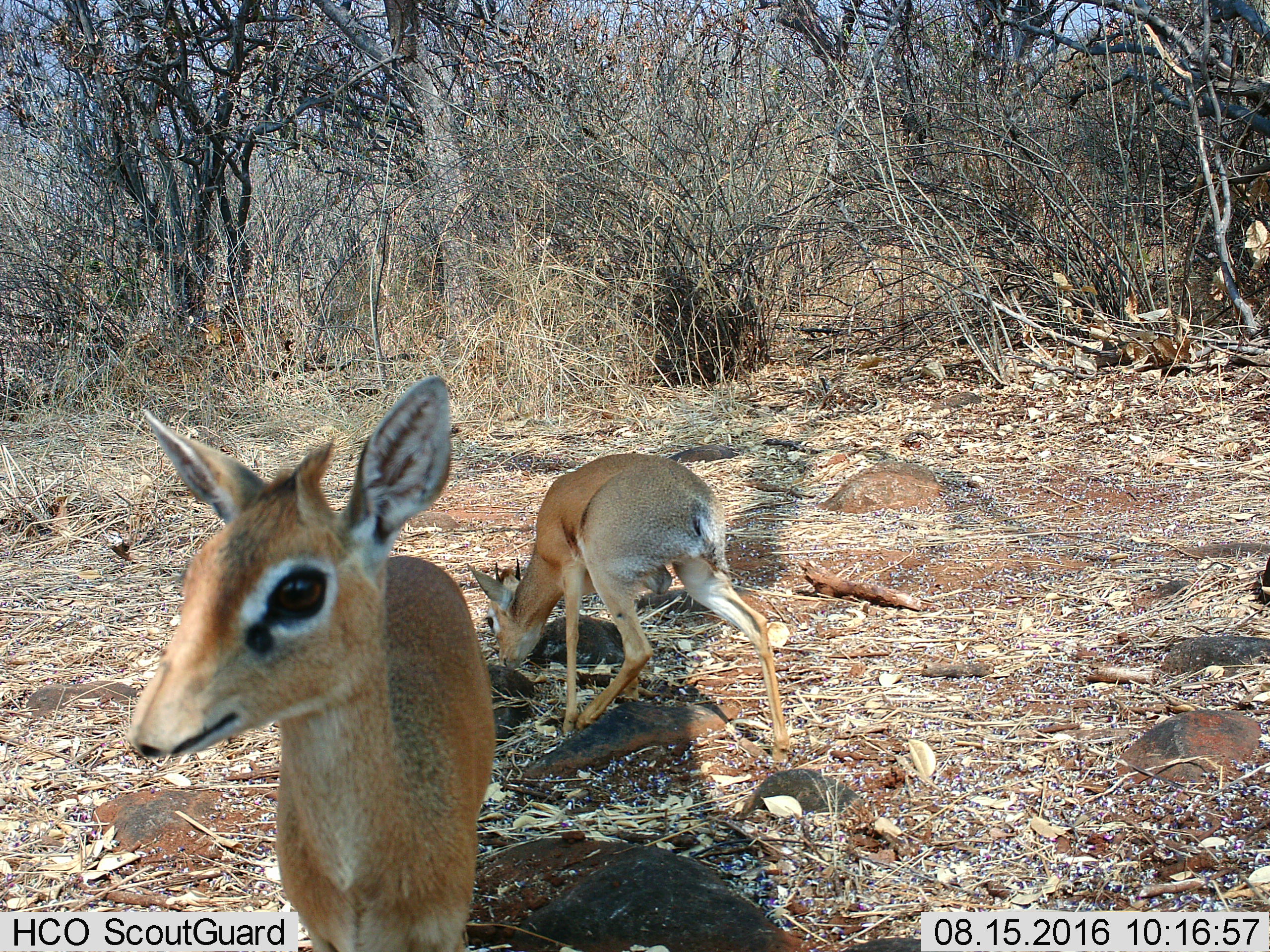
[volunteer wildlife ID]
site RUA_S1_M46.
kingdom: Animalia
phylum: Chordata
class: Mammalia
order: Artiodactyla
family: Bovidae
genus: Madoqua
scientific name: Madoqua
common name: dik-dik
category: dikdik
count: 2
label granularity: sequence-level